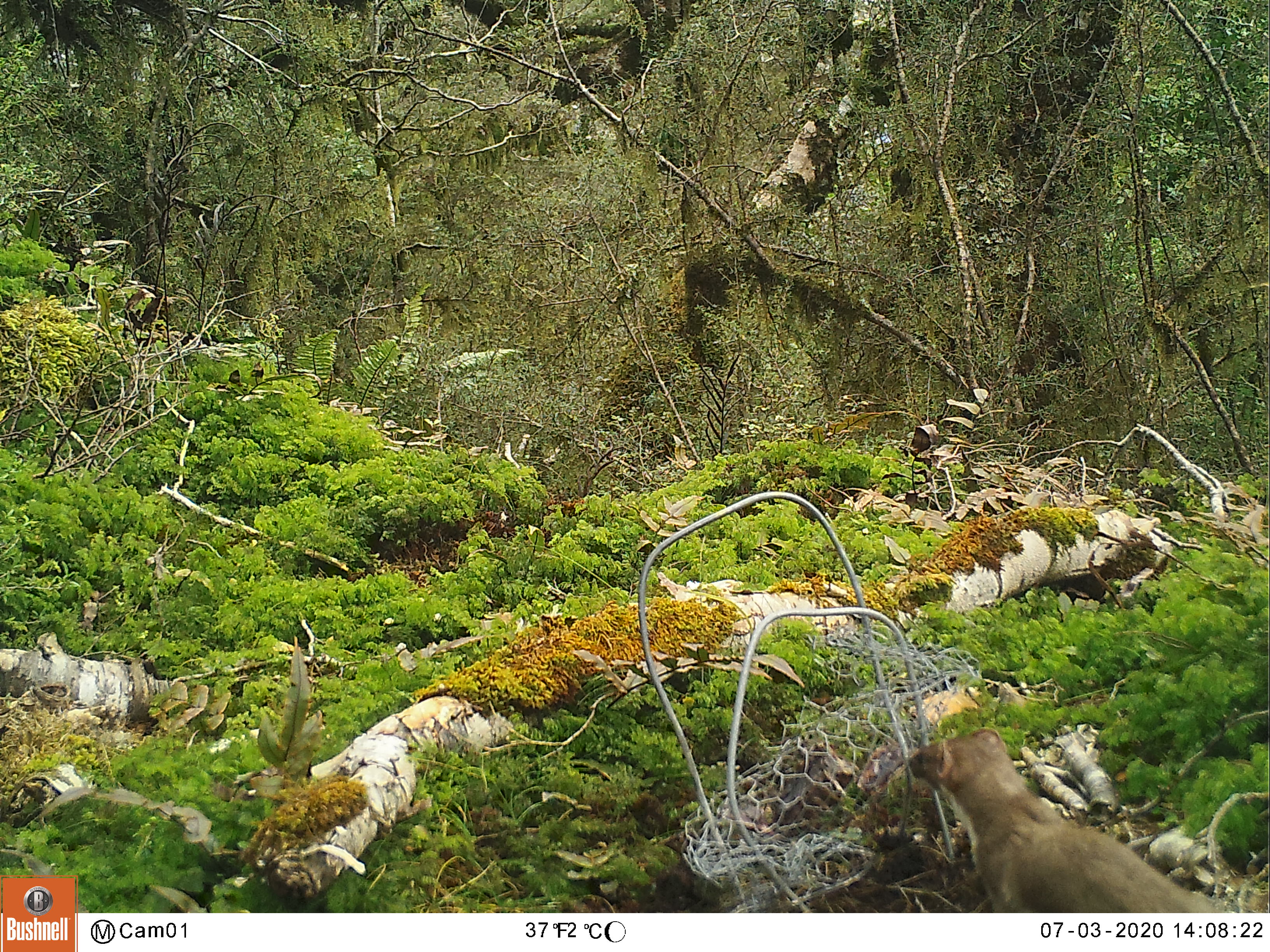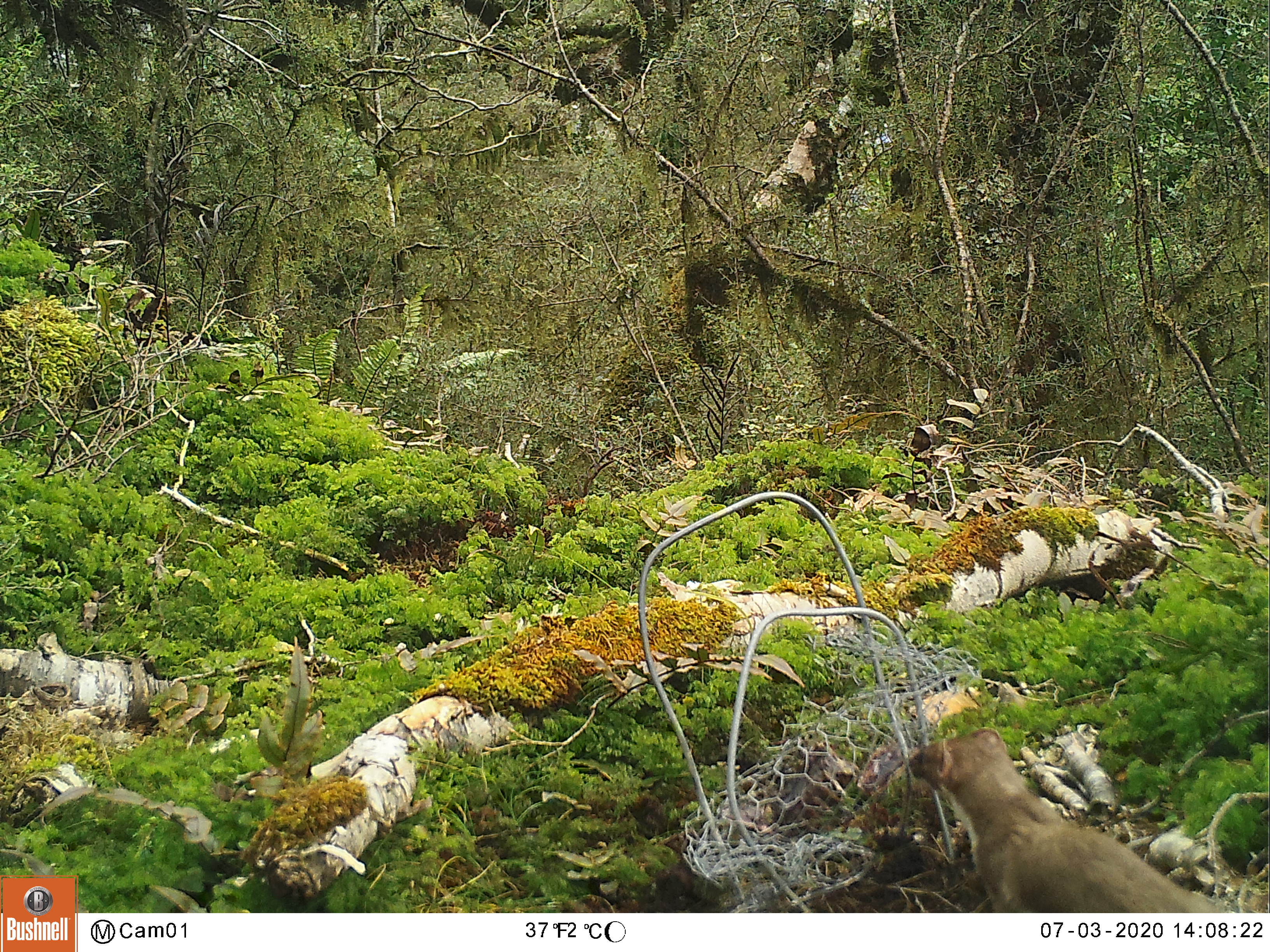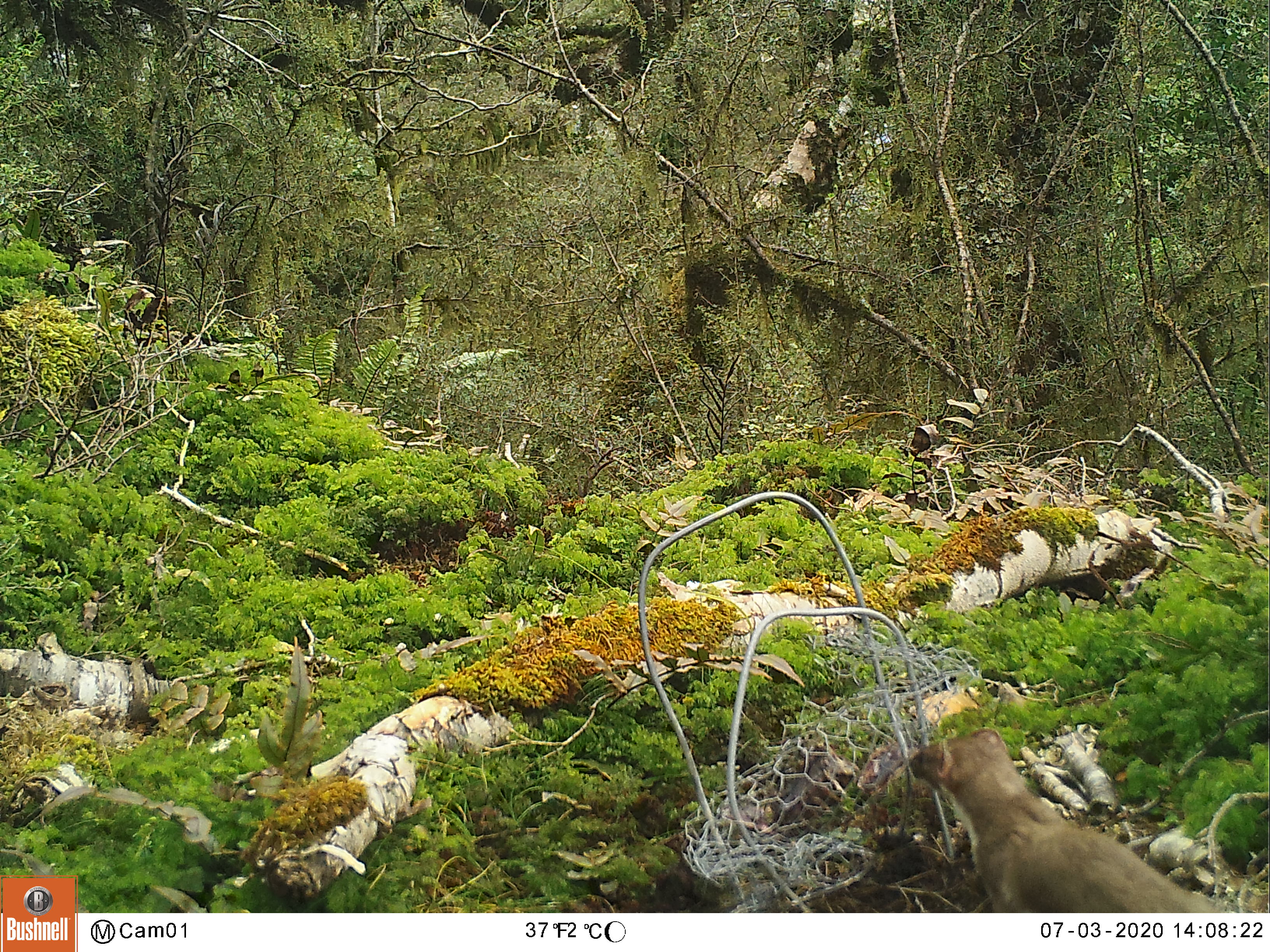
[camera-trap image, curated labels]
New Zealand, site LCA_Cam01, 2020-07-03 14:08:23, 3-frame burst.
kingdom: Animalia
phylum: Chordata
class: Mammalia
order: Carnivora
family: Mustelidae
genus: Mustela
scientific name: Mustela erminea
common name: stoat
Stoat (Mustela erminea).